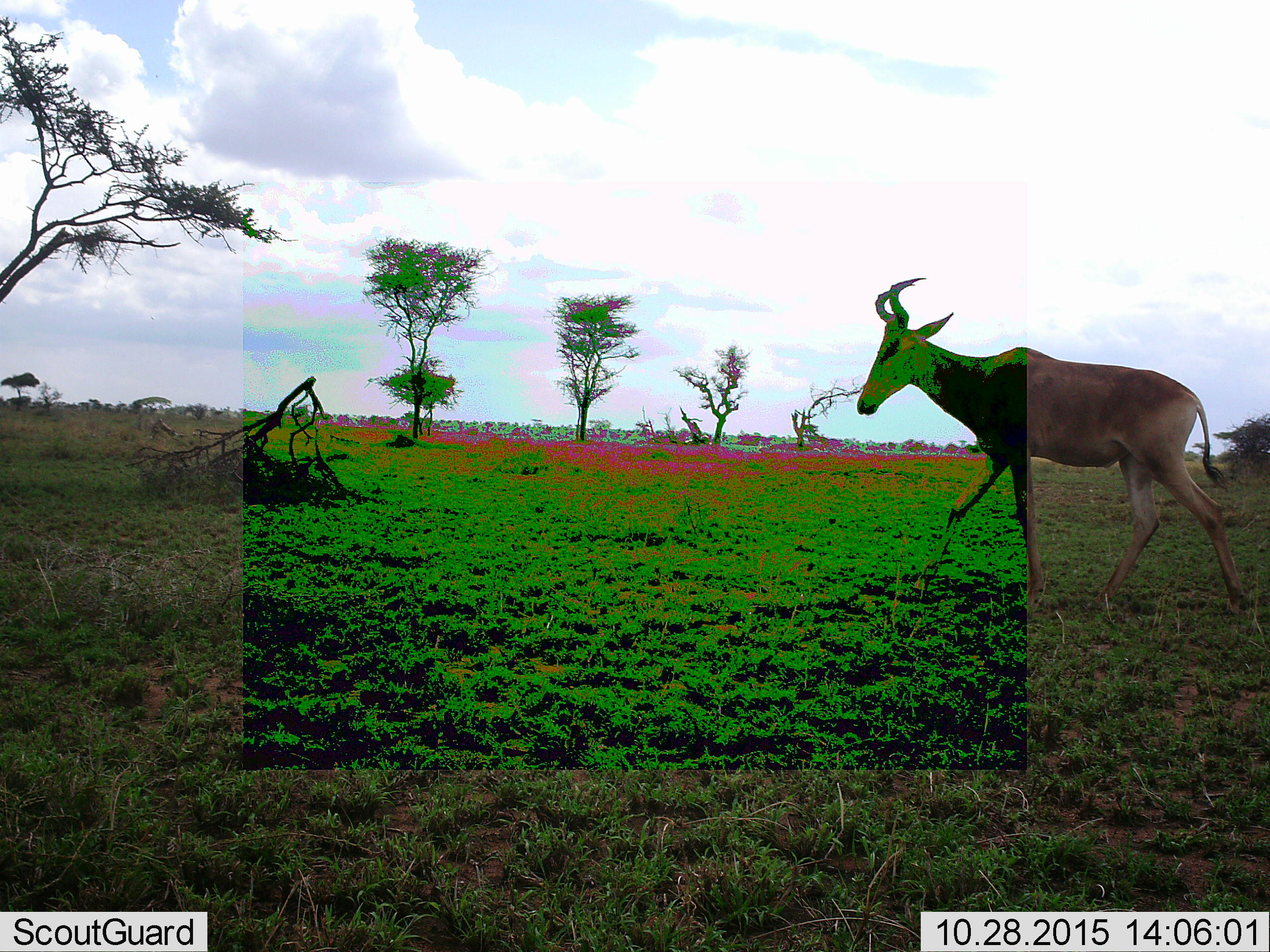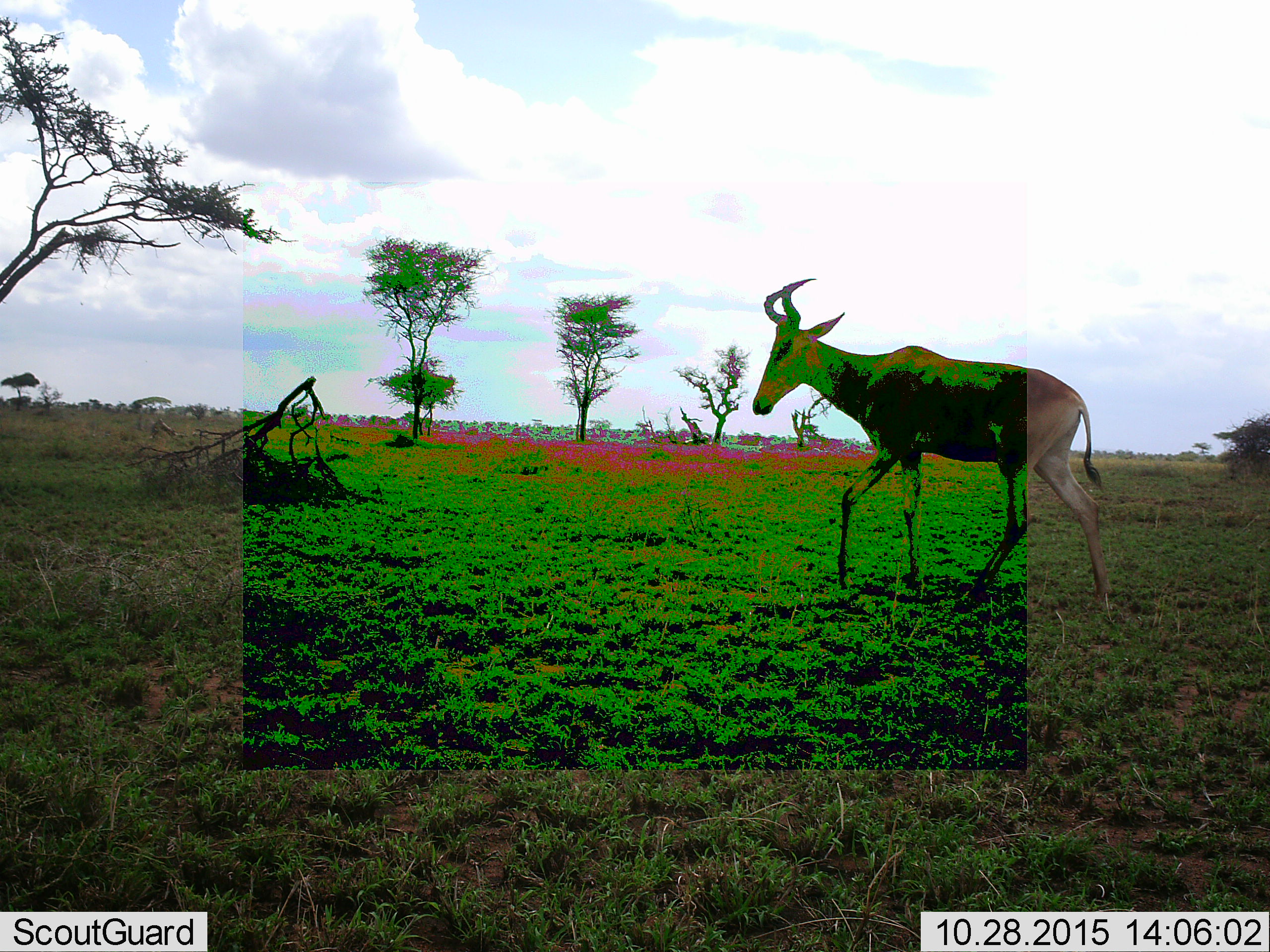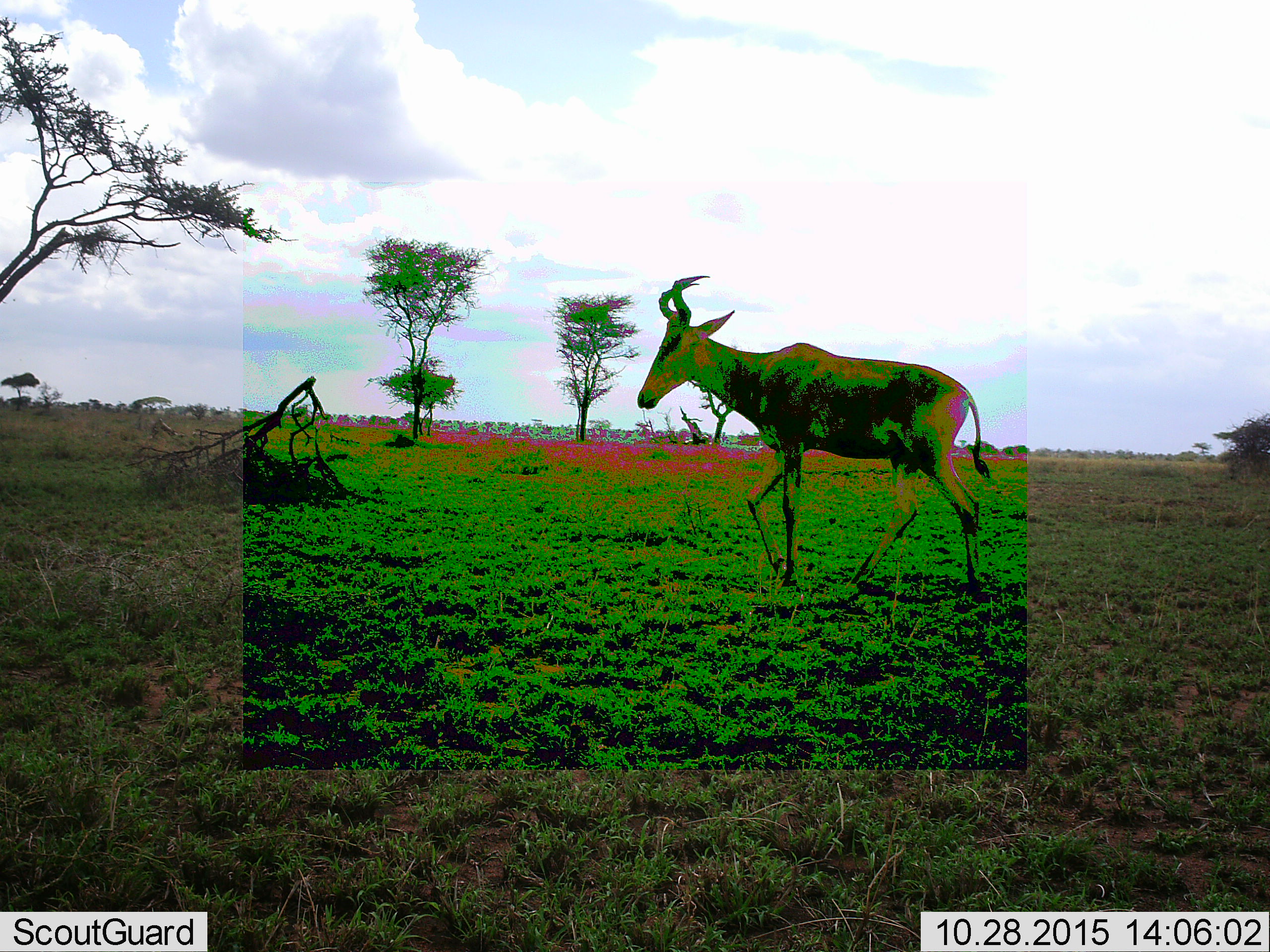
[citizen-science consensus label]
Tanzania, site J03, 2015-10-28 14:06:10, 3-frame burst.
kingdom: Animalia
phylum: Chordata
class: Mammalia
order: Artiodactyla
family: Bovidae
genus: Alcelaphus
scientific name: Alcelaphus buselaphus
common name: hartebeest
Hartebeest (Alcelaphus buselaphus), count 1. Behavior (volunteer vote fractions): standing 0%, resting 0%, moving 100%, interacting 0%. Young present (vote fraction): 0%. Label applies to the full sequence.